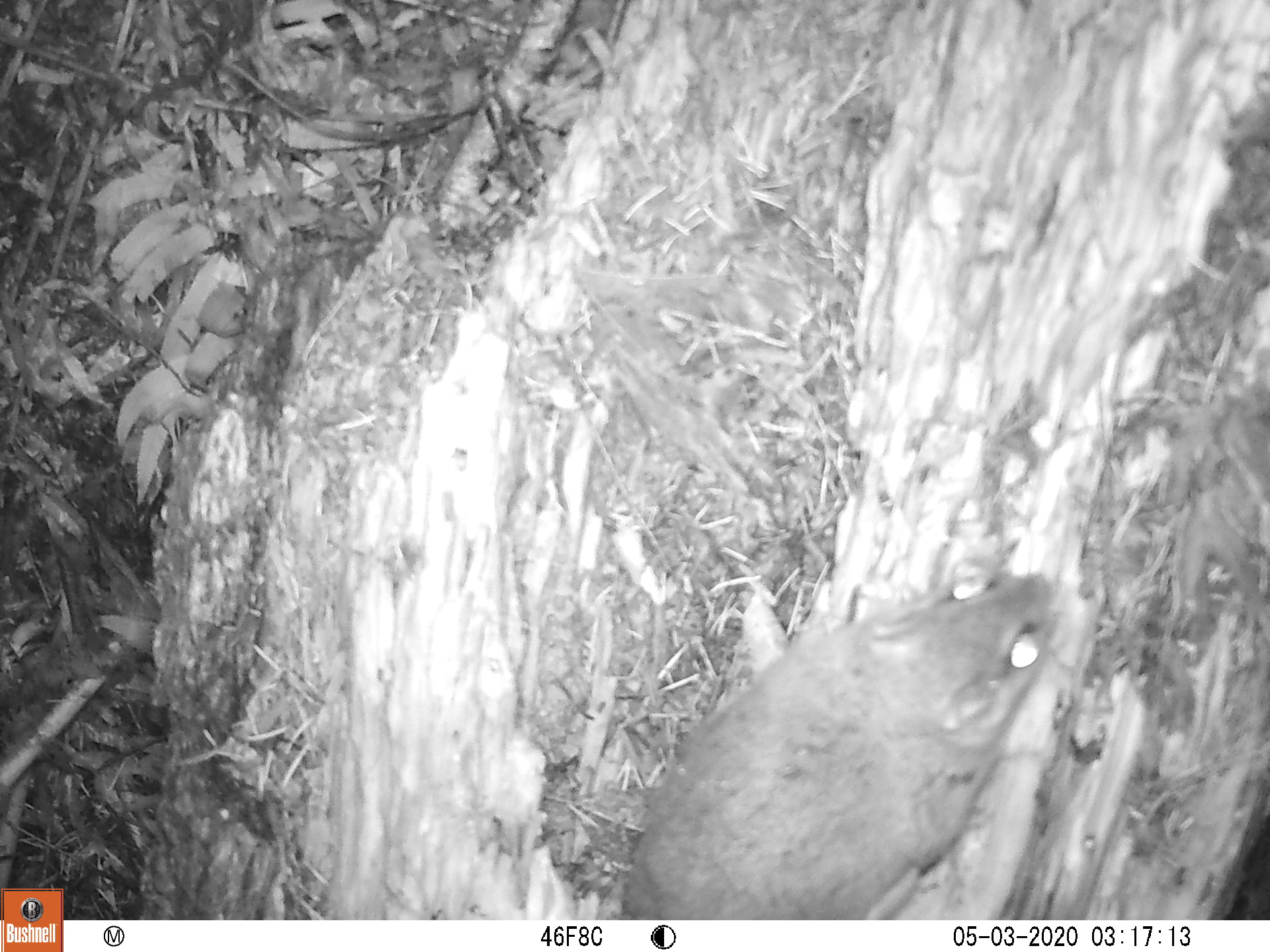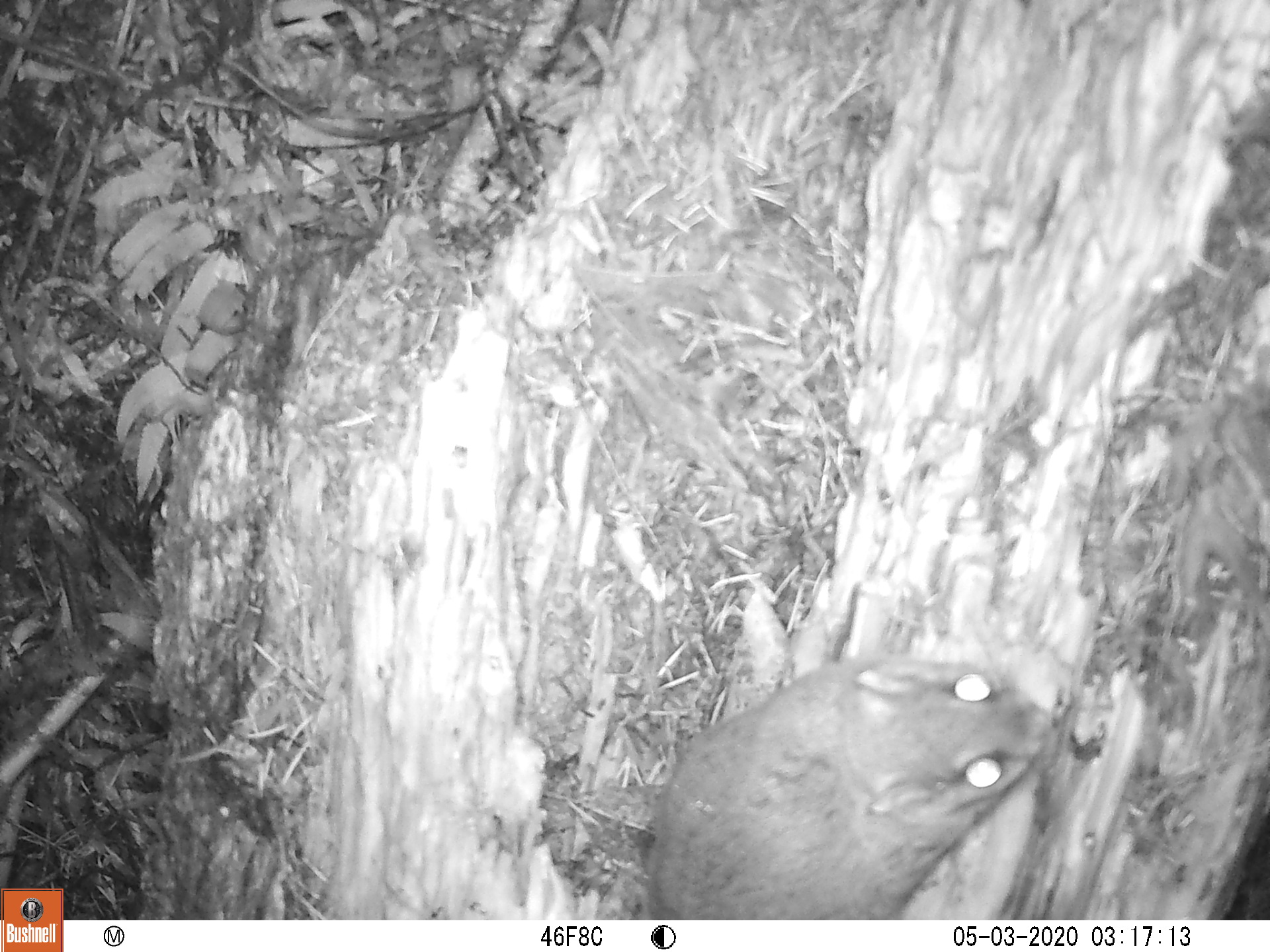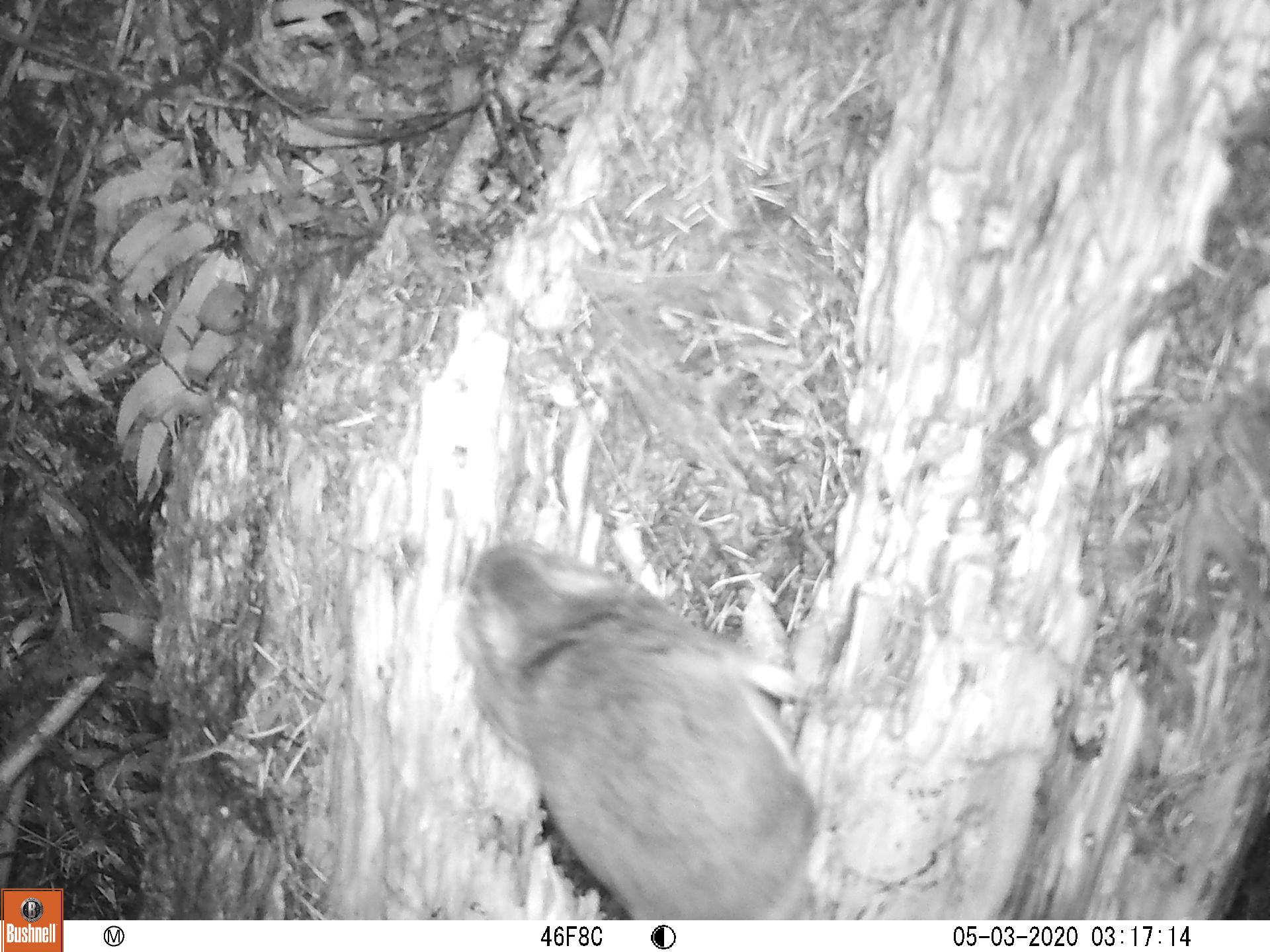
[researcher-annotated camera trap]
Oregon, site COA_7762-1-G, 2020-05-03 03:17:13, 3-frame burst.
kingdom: Animalia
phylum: Chordata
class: Mammalia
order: Rodentia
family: Sciuridae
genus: Glaucomys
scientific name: Glaucomys oregonensis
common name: humboldt's flying squirrel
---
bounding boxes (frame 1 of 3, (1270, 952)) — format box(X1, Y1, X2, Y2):
humboldt's flying squirrel: box(604, 548, 1081, 916)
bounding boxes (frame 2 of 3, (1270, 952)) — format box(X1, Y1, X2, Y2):
humboldt's flying squirrel: box(625, 641, 1076, 913)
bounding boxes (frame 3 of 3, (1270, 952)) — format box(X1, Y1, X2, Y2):
humboldt's flying squirrel: box(445, 529, 852, 913)